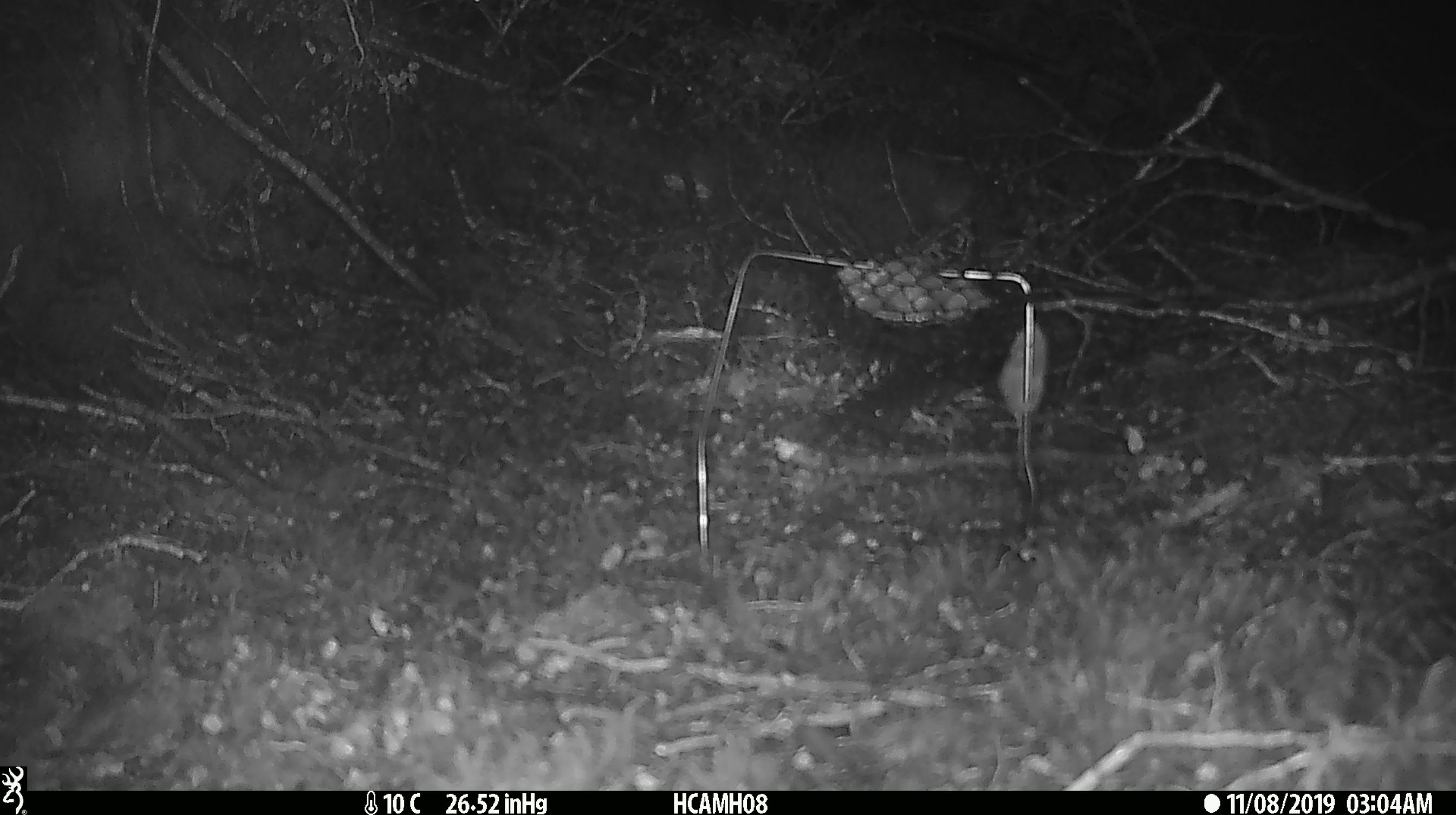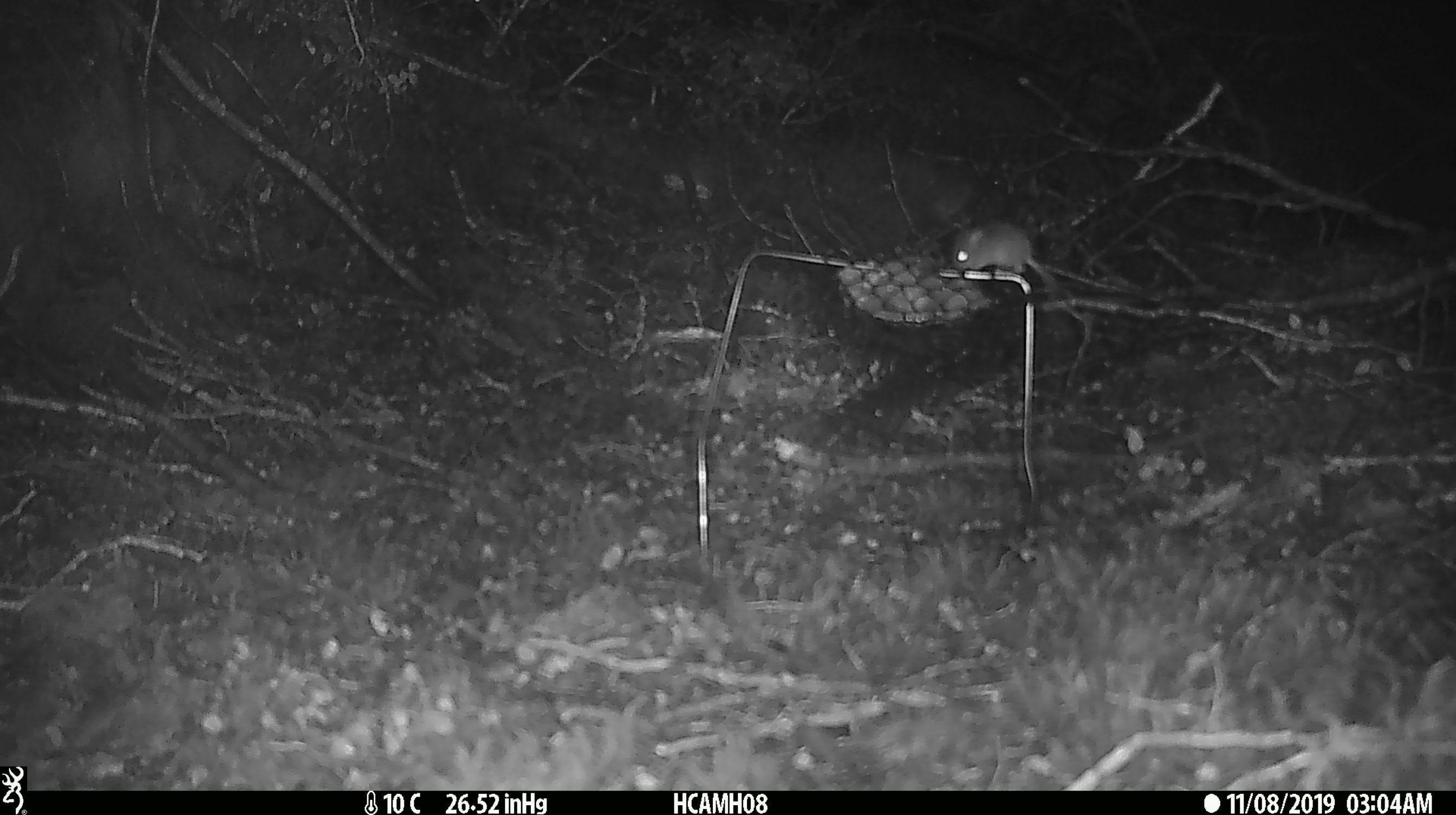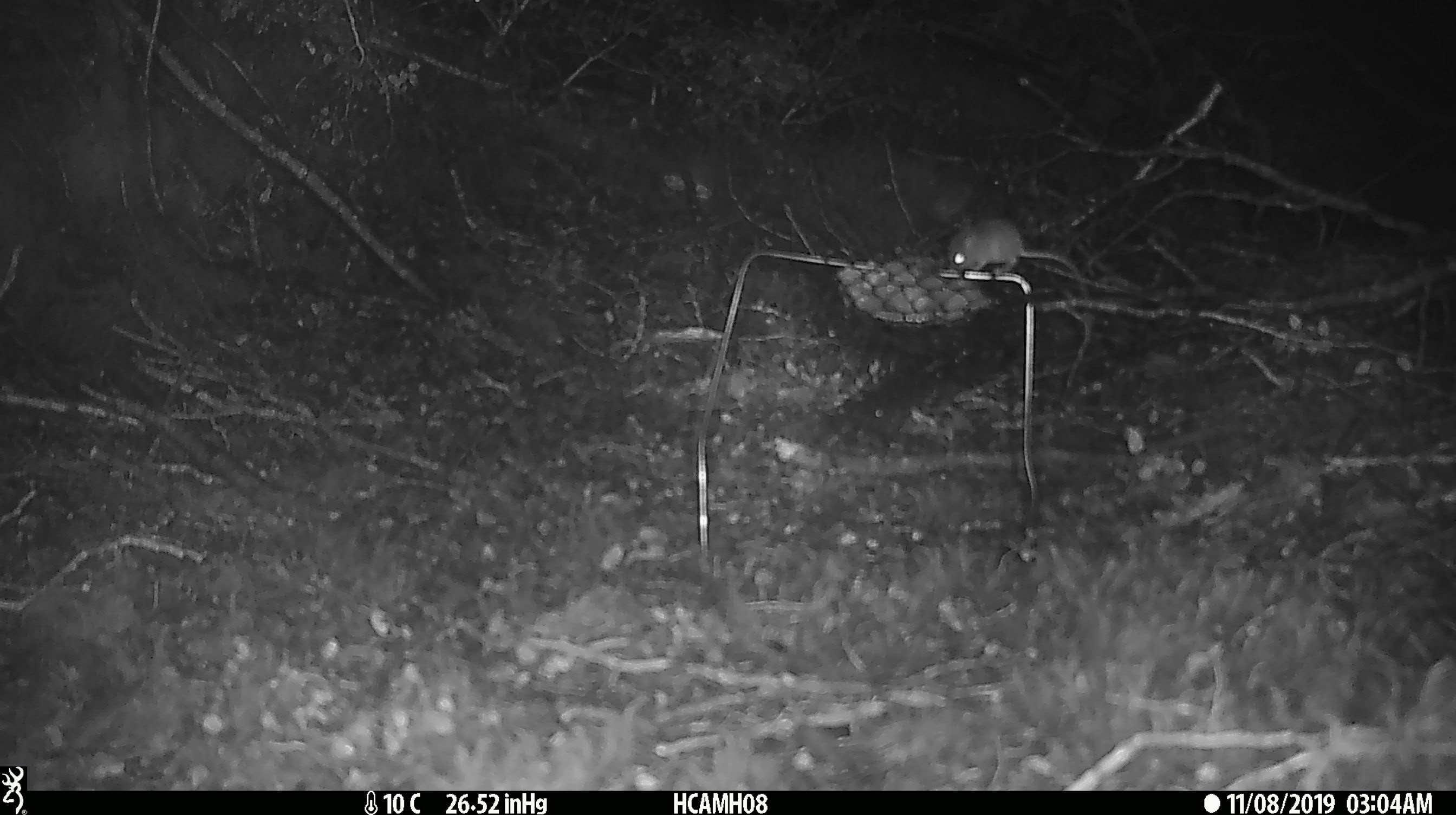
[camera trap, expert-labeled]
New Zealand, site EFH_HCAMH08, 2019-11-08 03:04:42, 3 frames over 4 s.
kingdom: Animalia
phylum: Chordata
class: Mammalia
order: Rodentia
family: Muridae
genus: Mus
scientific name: Mus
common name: mouse